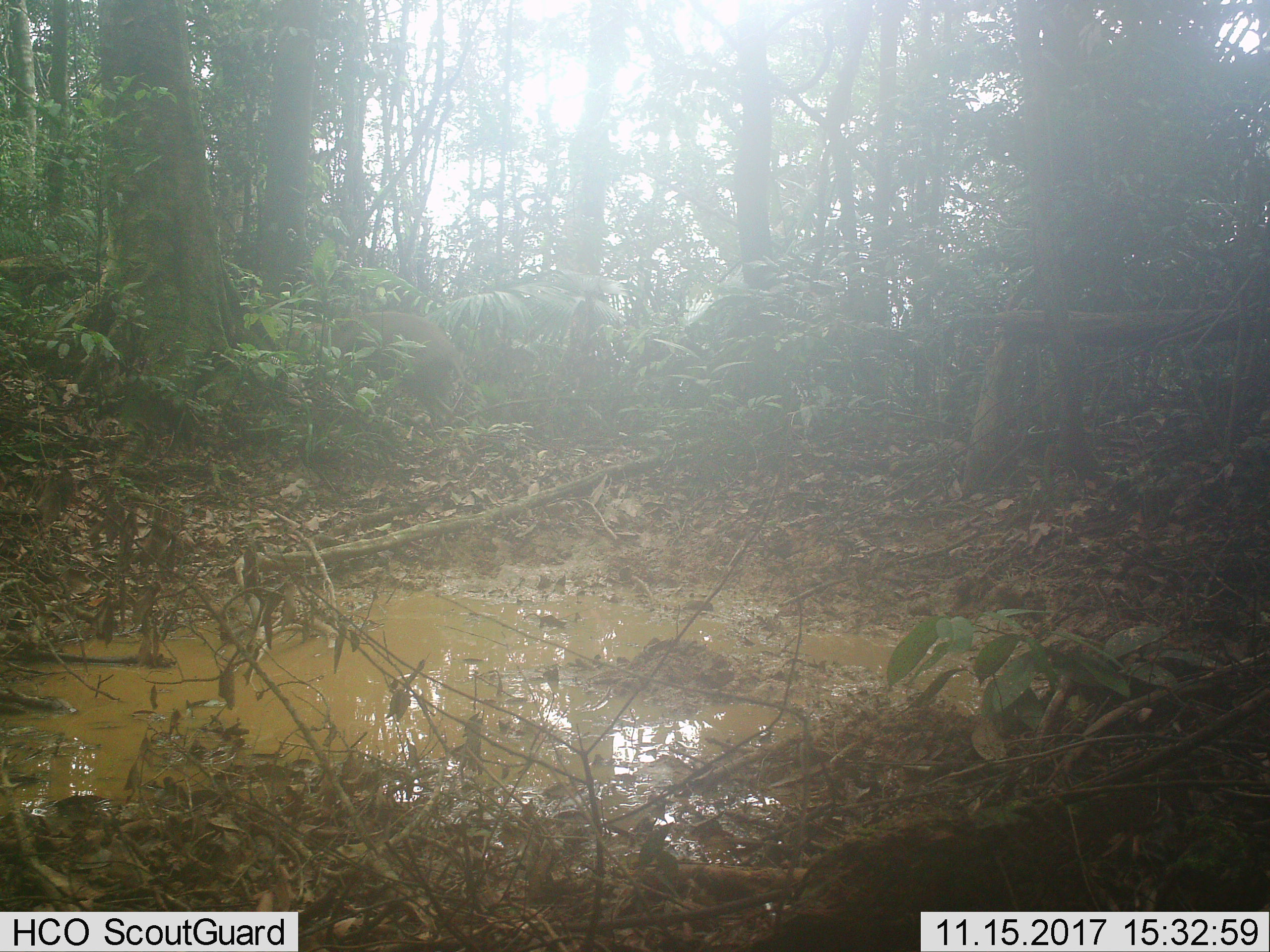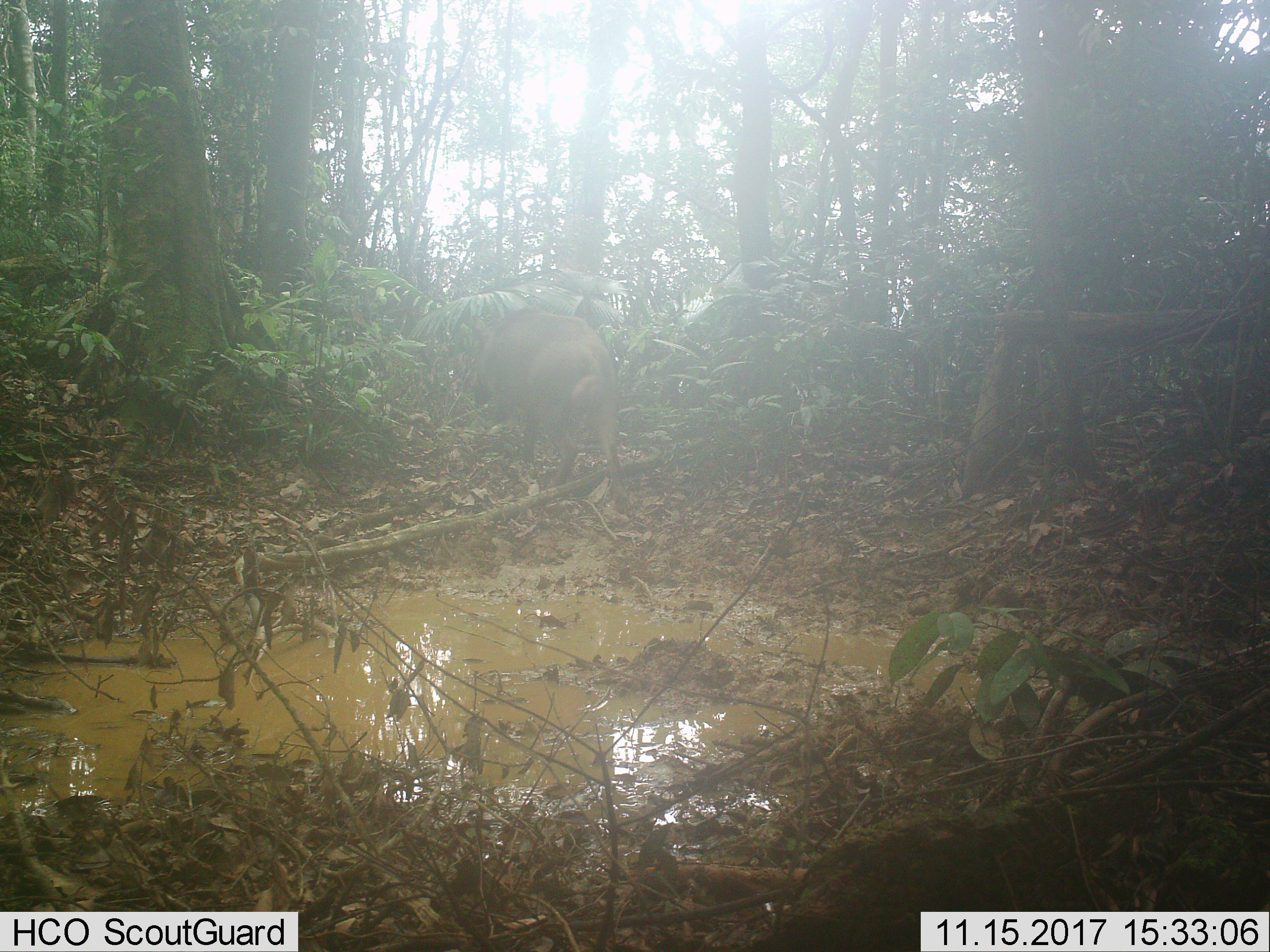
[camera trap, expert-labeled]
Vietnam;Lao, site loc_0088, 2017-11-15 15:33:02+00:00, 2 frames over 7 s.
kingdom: Animalia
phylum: Chordata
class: Mammalia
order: Artiodactyla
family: Suidae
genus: Sus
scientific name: Sus scrofa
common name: eurasian wild pig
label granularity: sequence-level